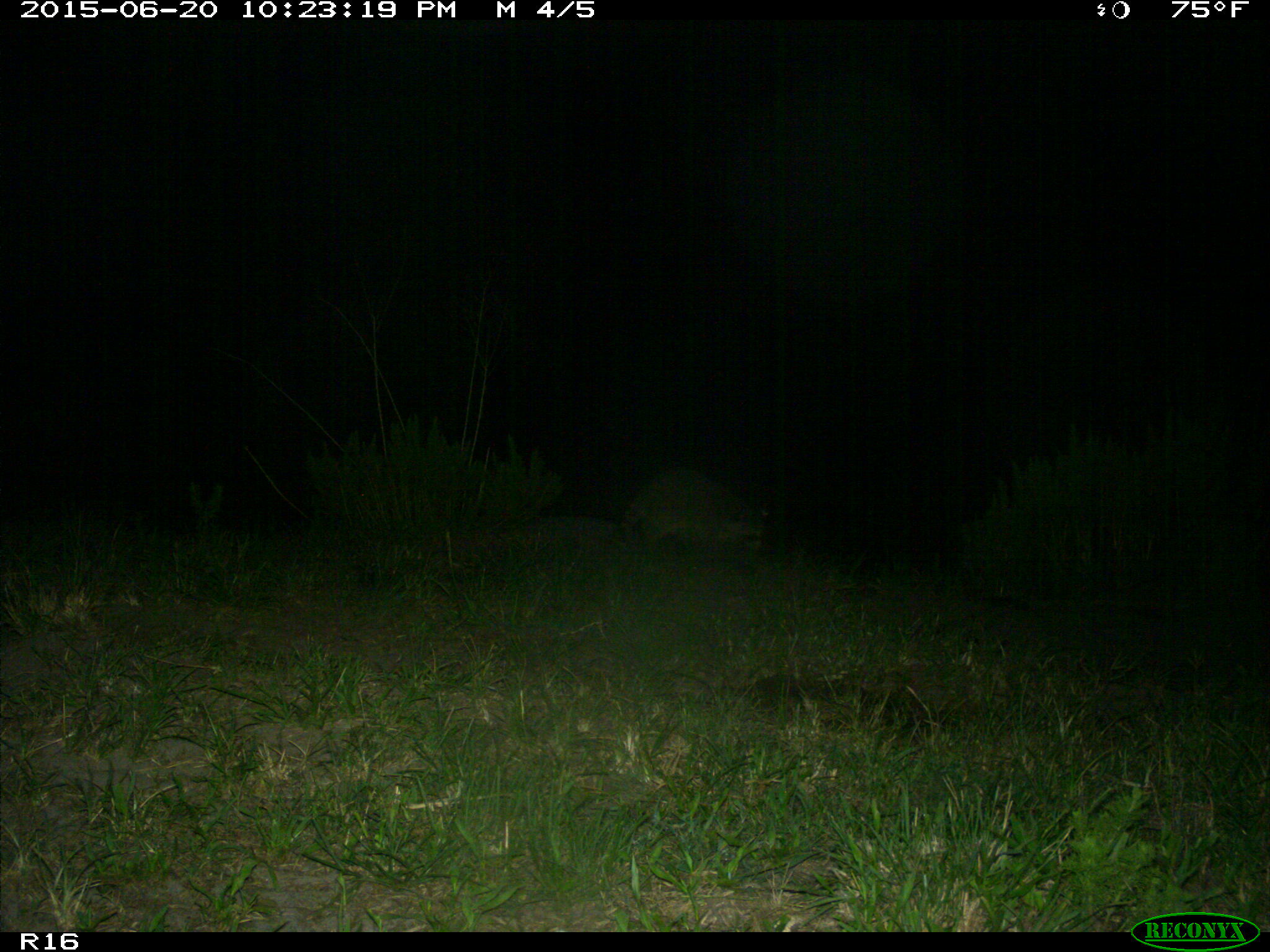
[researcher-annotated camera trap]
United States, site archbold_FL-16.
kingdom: Animalia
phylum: Chordata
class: Mammalia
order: Carnivora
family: Procyonidae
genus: Procyon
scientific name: Procyon lotor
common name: common raccoon